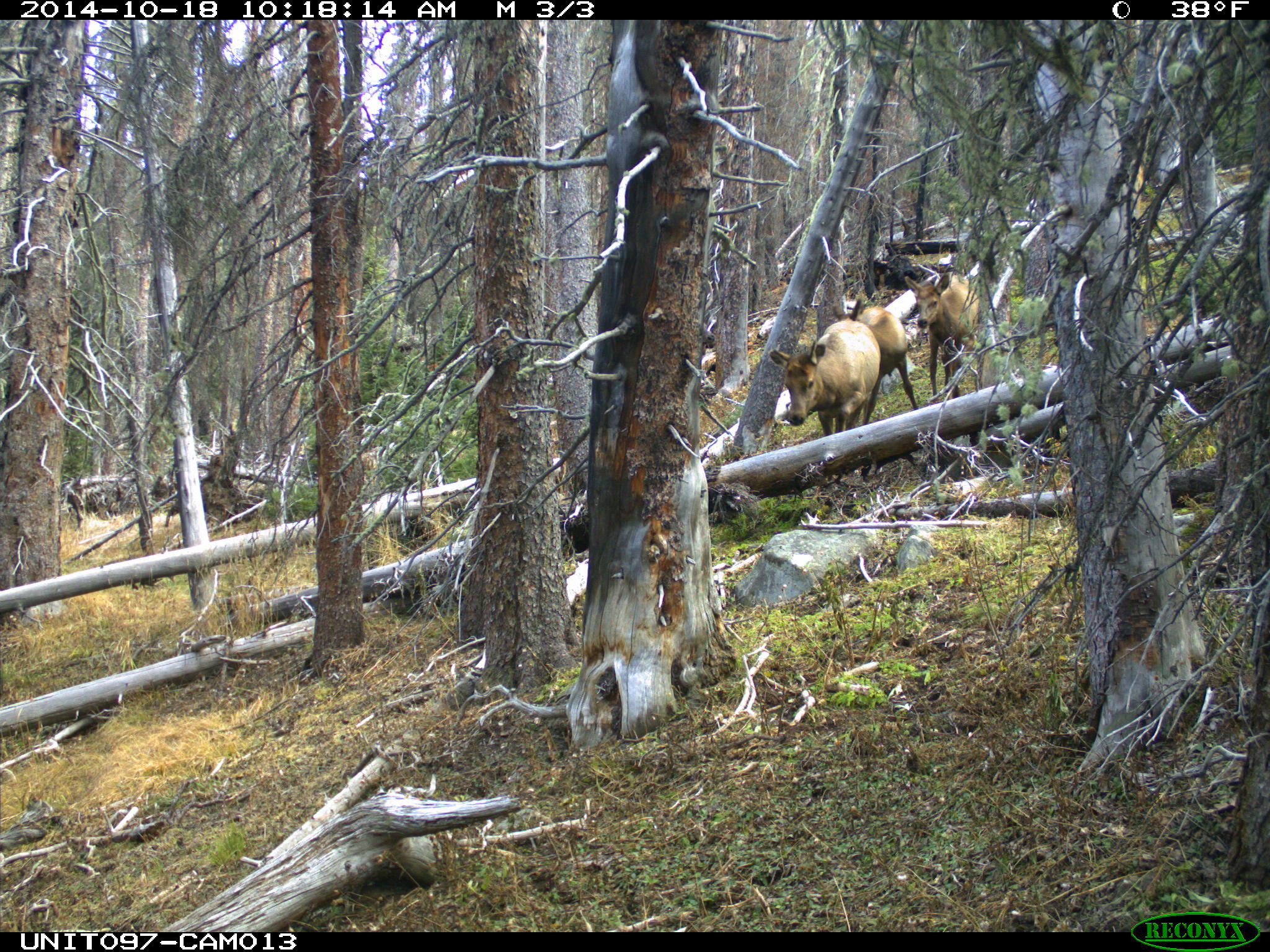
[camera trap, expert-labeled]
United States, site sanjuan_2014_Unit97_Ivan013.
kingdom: Animalia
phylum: Chordata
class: Mammalia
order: Artiodactyla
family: Cervidae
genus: Cervus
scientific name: Cervus elaphus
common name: red deer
Cervus elaphus (red deer).